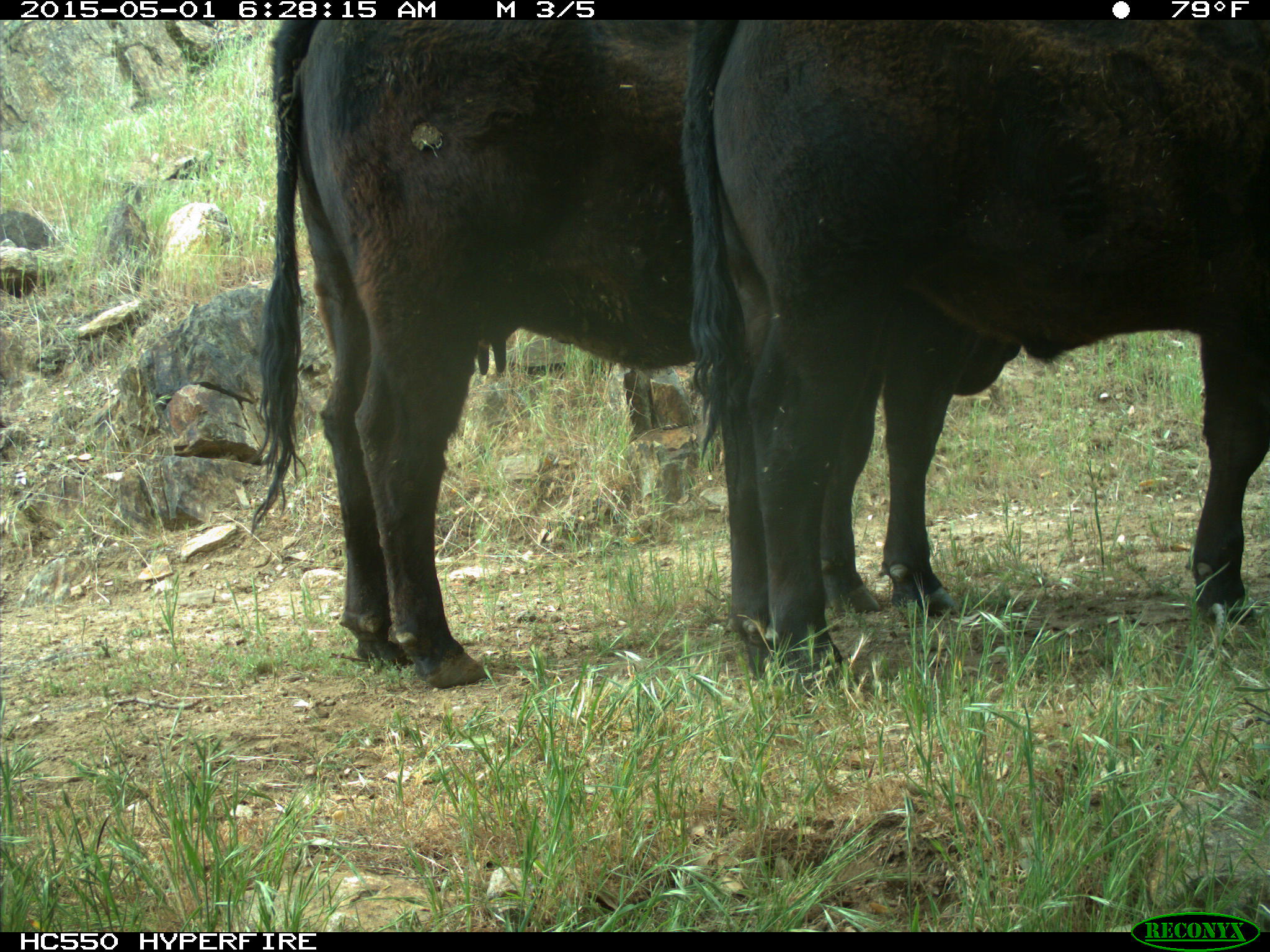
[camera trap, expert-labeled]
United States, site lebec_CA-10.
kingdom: Animalia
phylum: Chordata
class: Mammalia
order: Artiodactyla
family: Bovidae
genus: Bos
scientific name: Bos taurus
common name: domestic cow